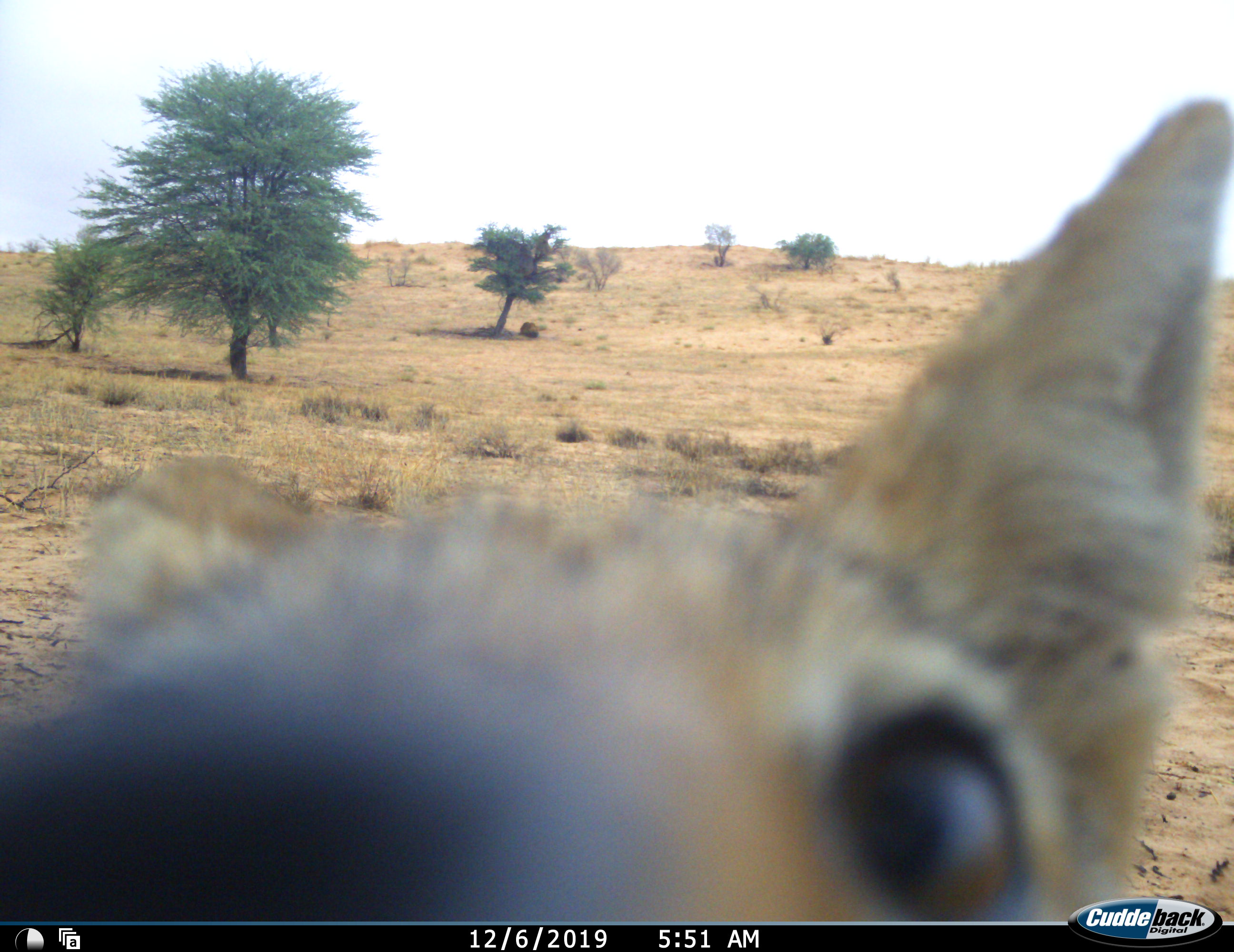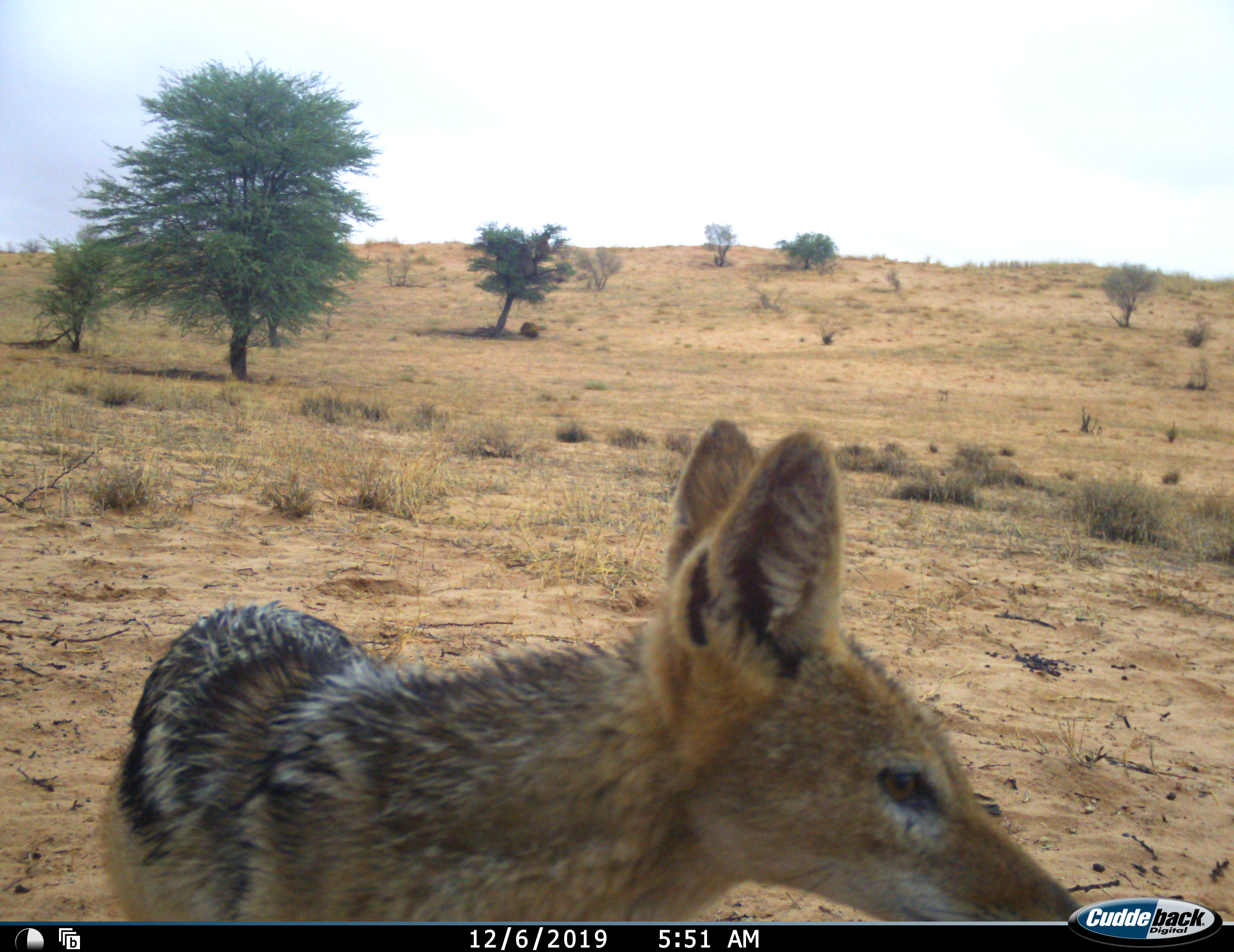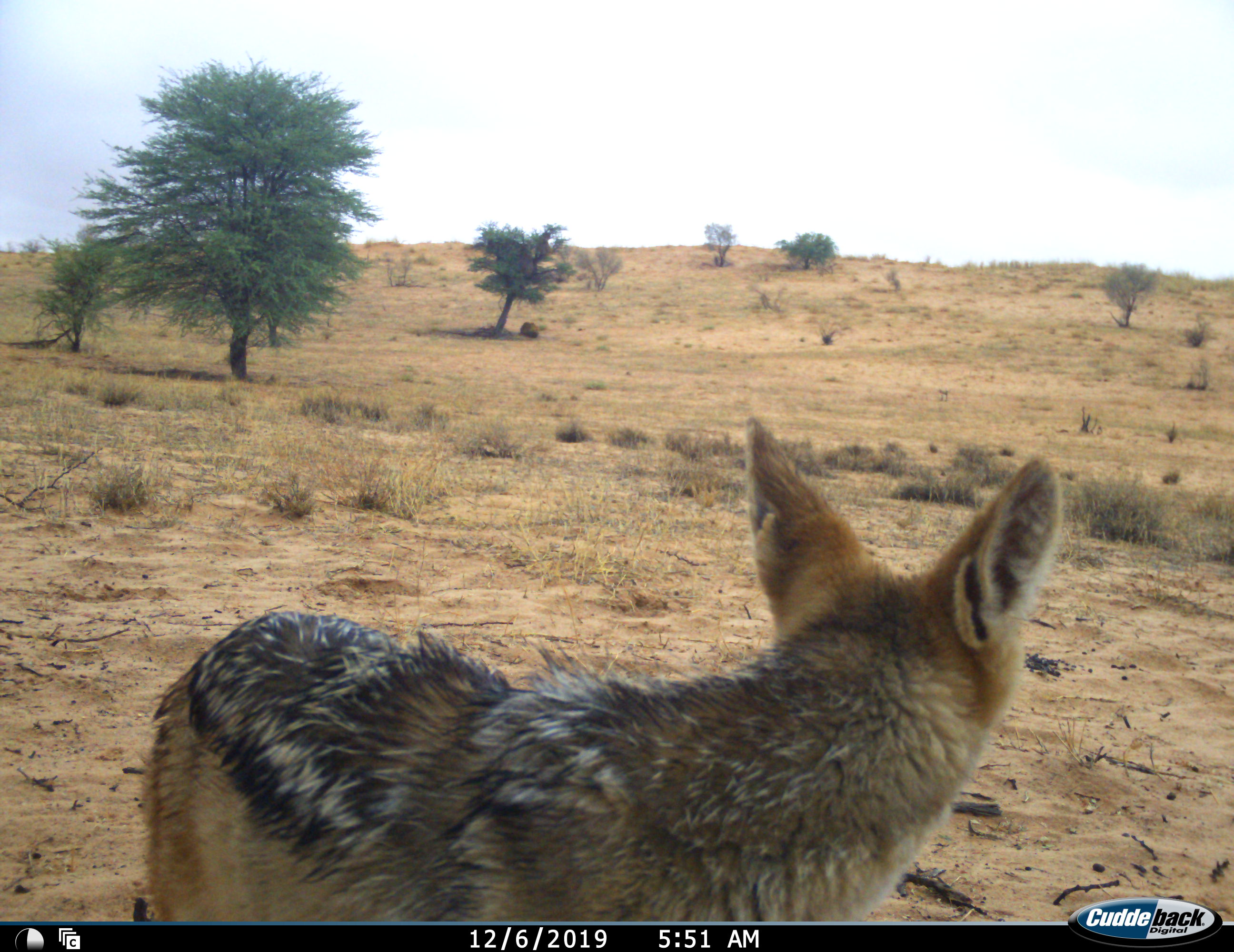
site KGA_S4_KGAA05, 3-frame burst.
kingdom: Animalia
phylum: Chordata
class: Mammalia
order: Carnivora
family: Canidae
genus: Lupulella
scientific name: Lupulella mesomelas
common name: black-backed jackal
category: jackalblackbacked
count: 1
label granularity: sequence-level